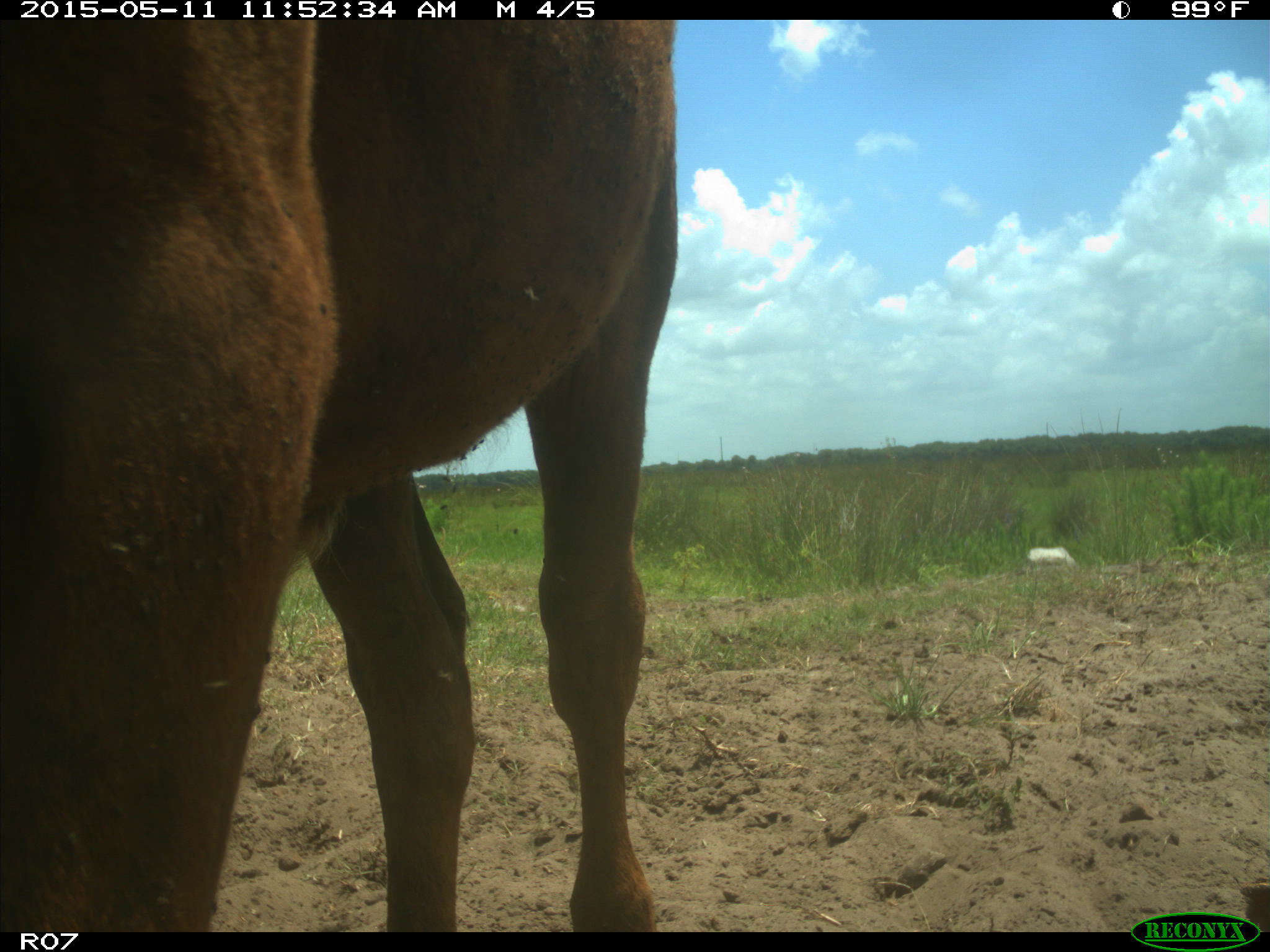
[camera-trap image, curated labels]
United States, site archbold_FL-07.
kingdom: Animalia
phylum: Chordata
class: Mammalia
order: Artiodactyla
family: Bovidae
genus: Bos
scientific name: Bos taurus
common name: domestic cow